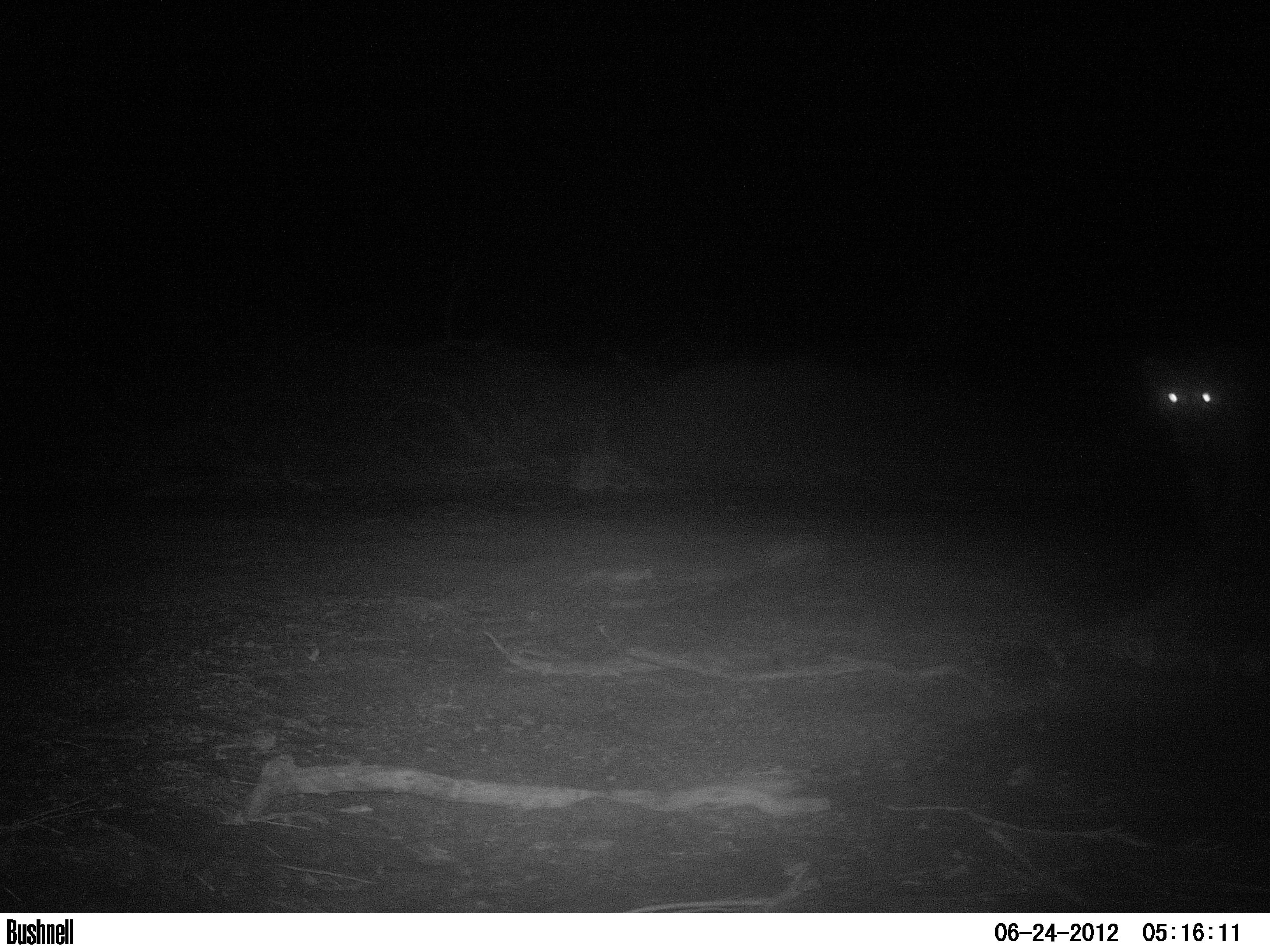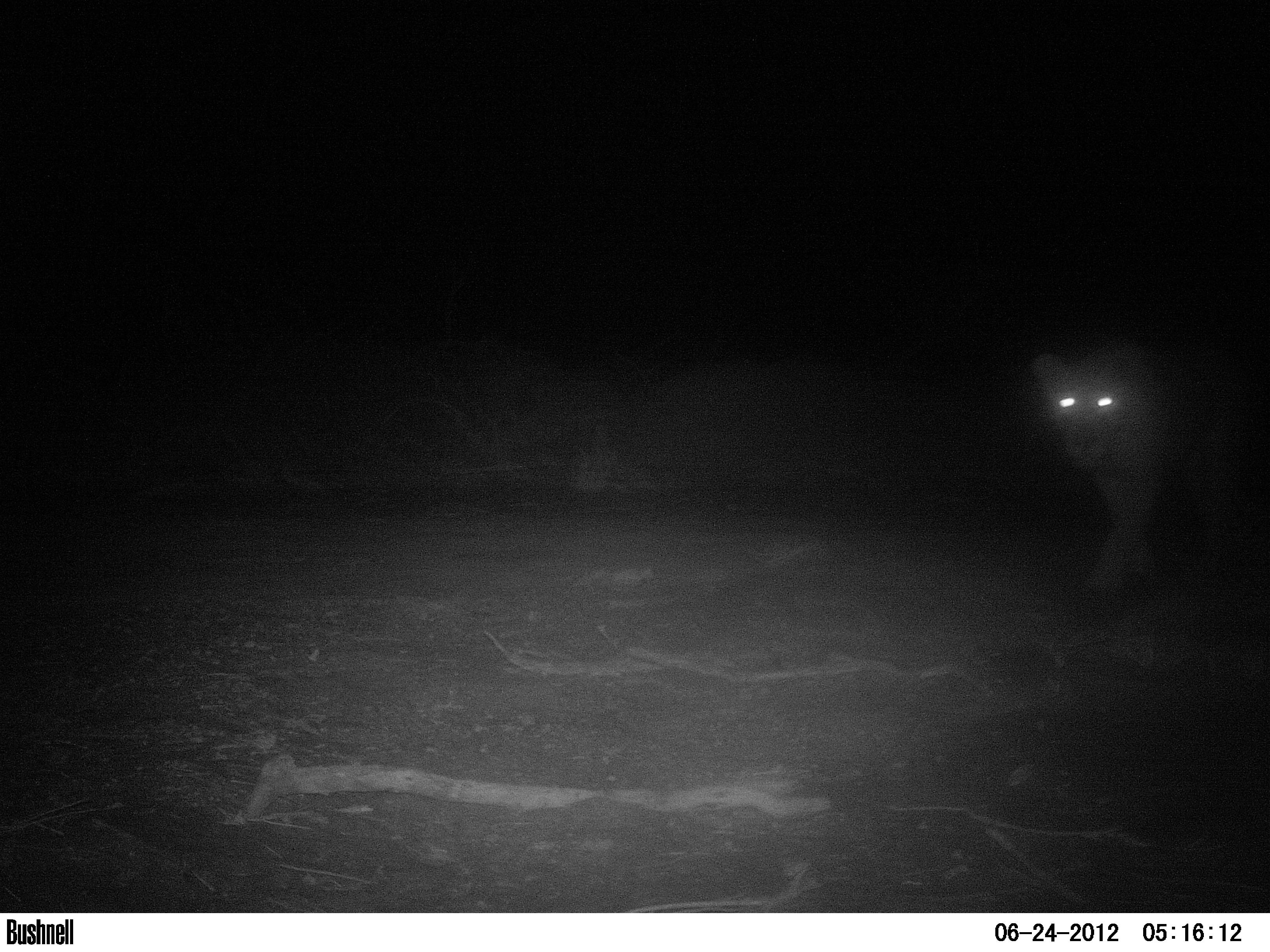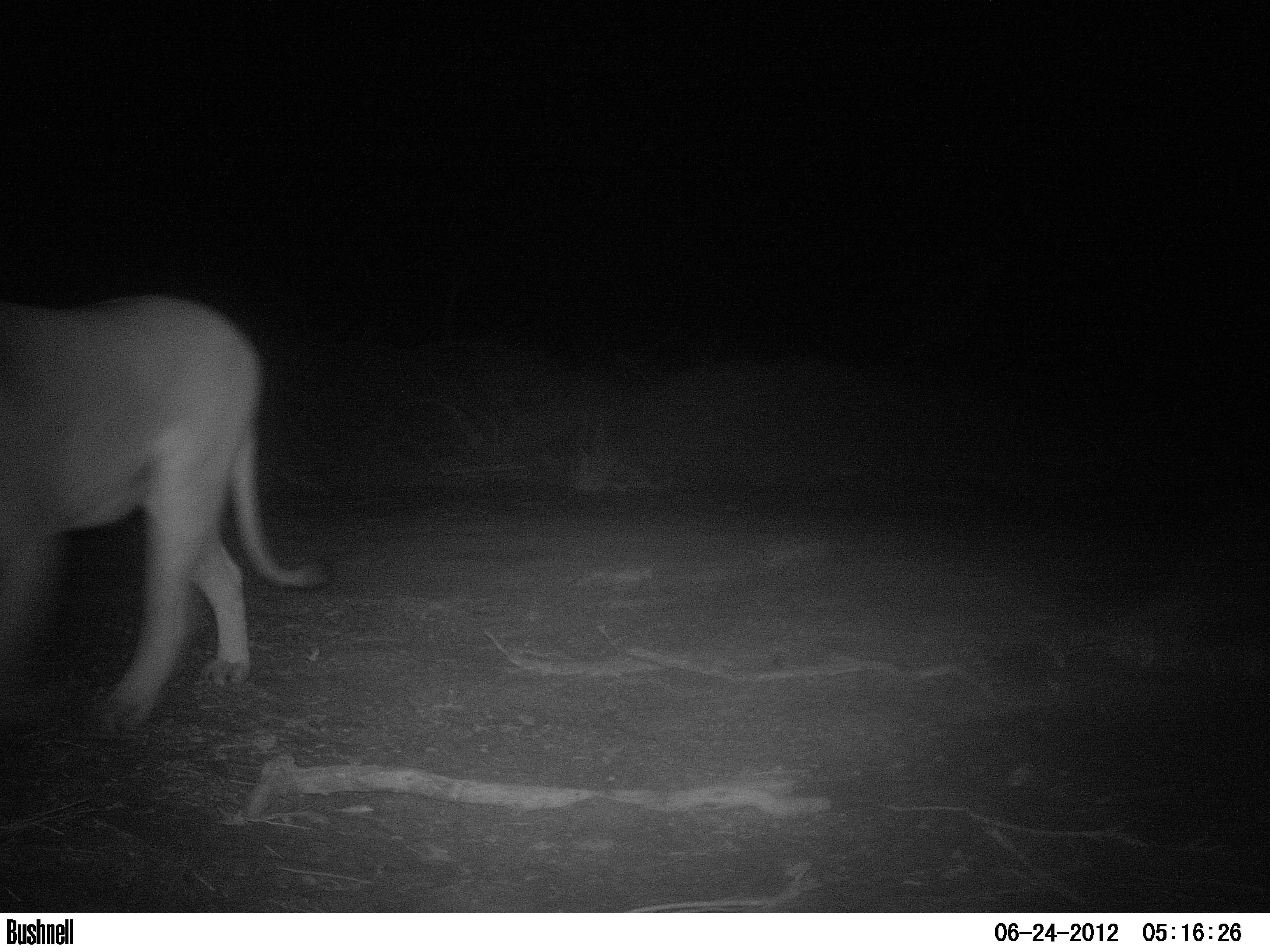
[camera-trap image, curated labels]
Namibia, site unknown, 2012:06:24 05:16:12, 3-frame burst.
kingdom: Animalia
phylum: Chordata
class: Mammalia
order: Carnivora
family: Felidae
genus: Panthera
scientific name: Panthera leo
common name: lion